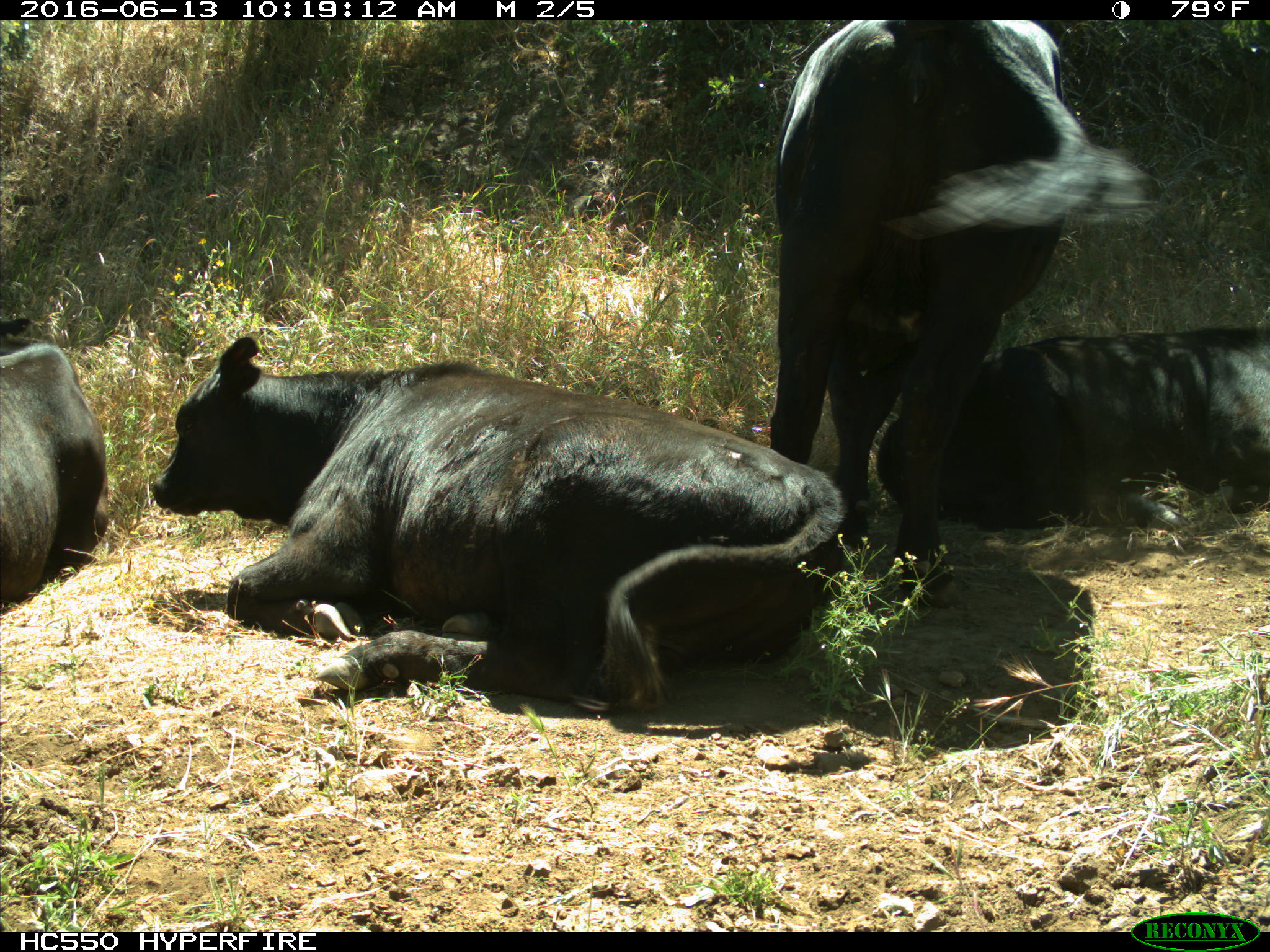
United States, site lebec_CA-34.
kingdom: Animalia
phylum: Chordata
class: Mammalia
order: Artiodactyla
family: Bovidae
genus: Bos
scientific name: Bos taurus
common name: domestic cow